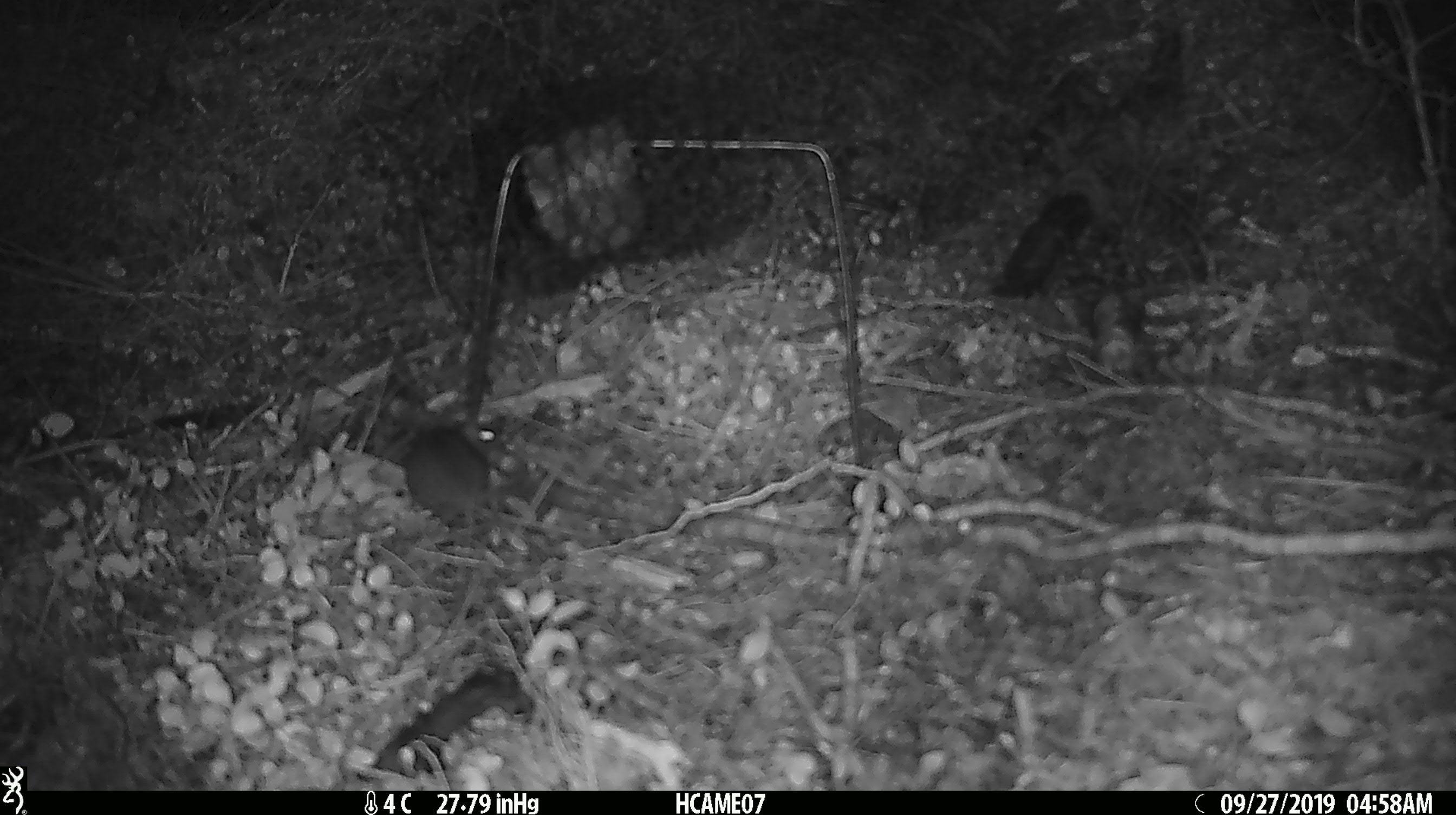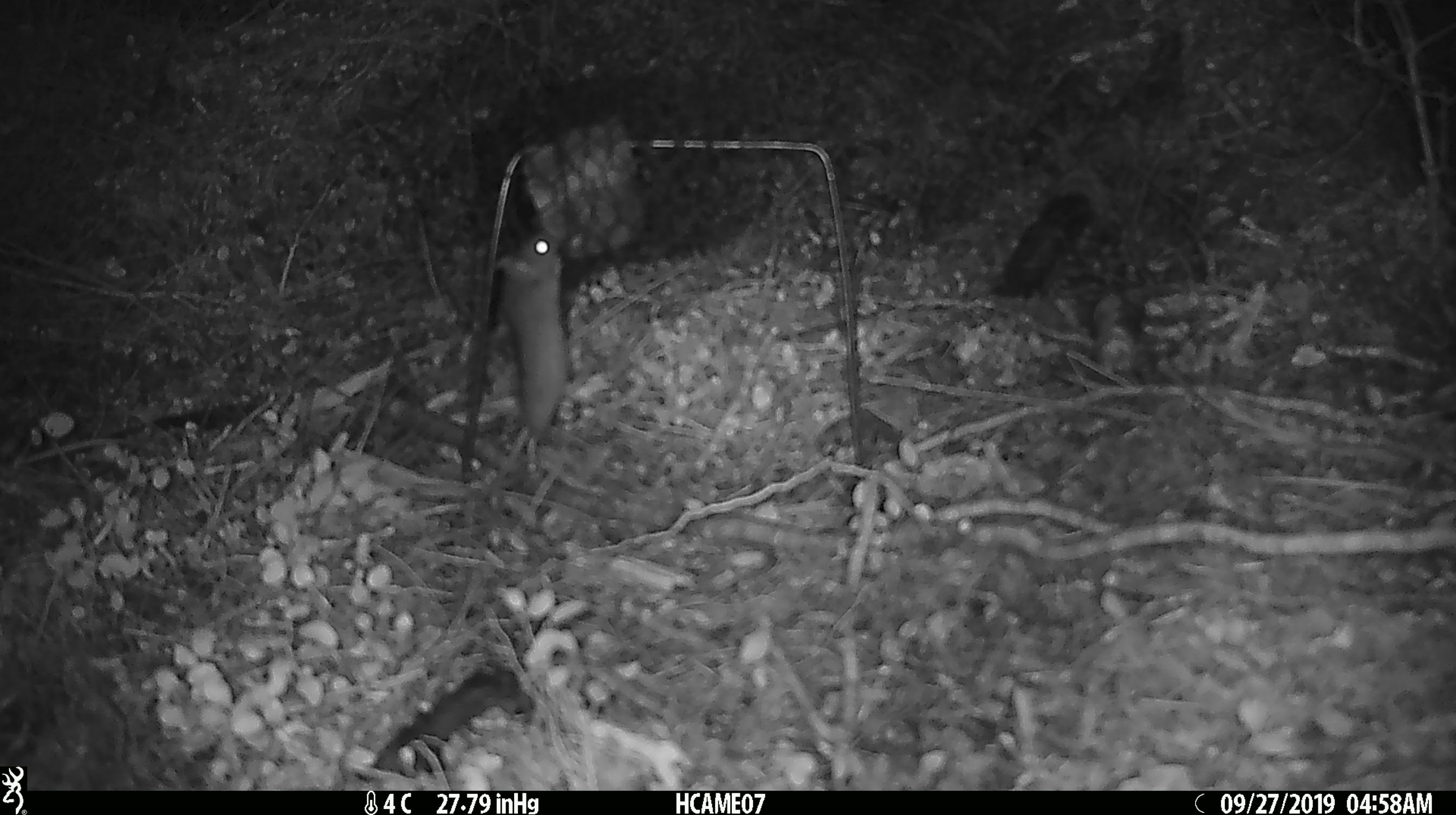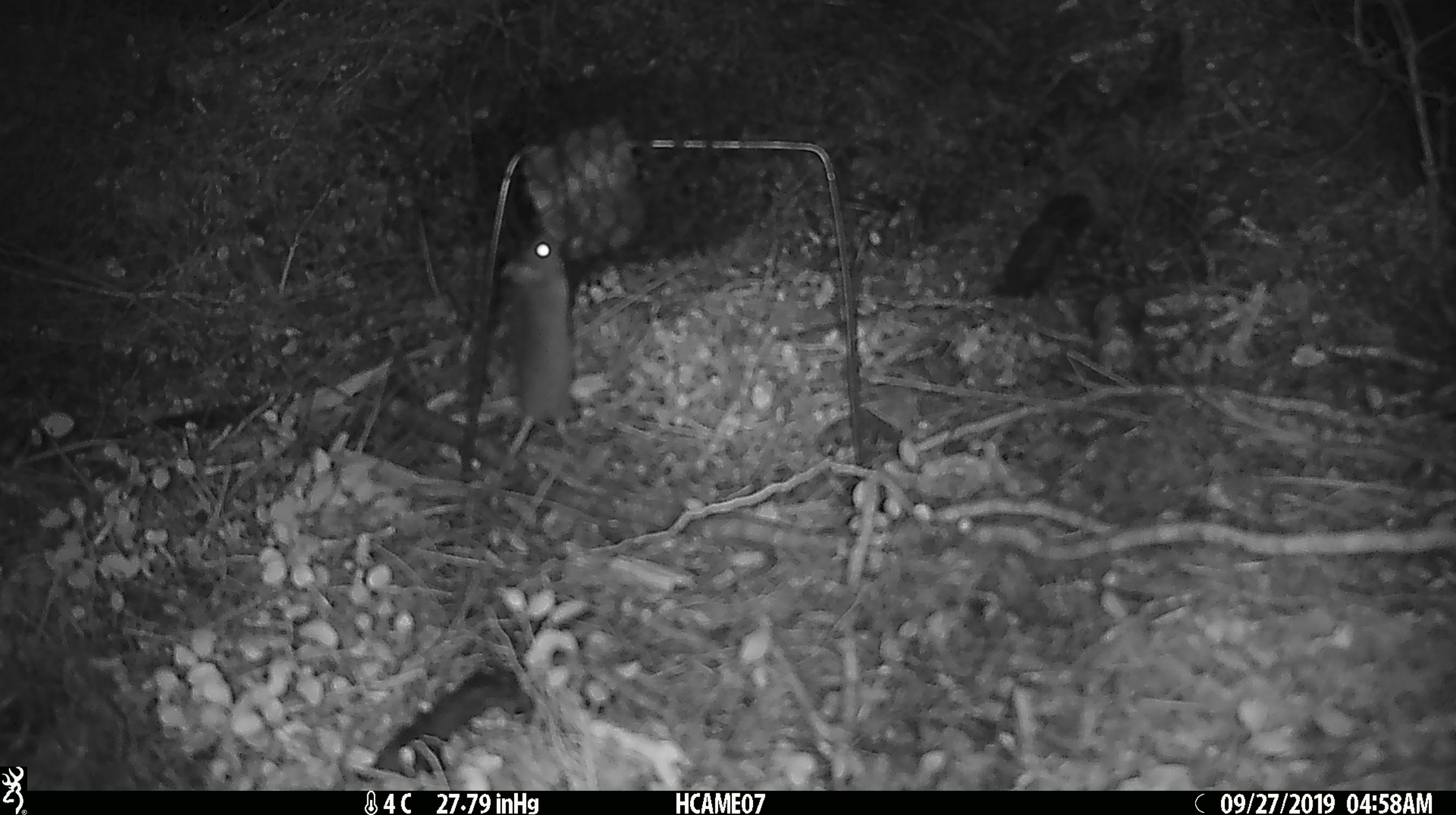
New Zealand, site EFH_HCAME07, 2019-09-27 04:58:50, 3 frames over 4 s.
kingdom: Animalia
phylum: Chordata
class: Mammalia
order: Rodentia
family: Muridae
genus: Mus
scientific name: Mus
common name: mouse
Mouse (Mus).